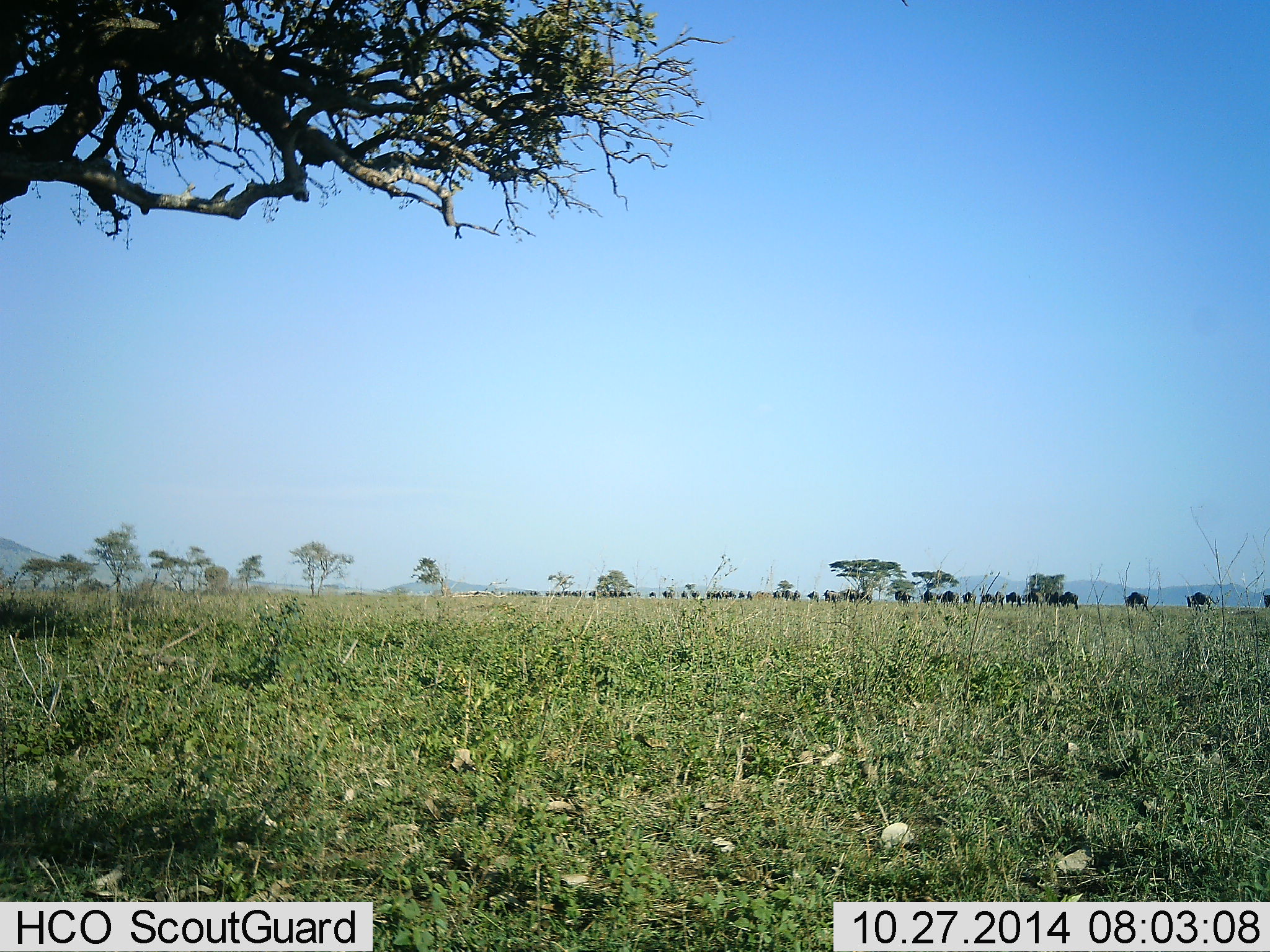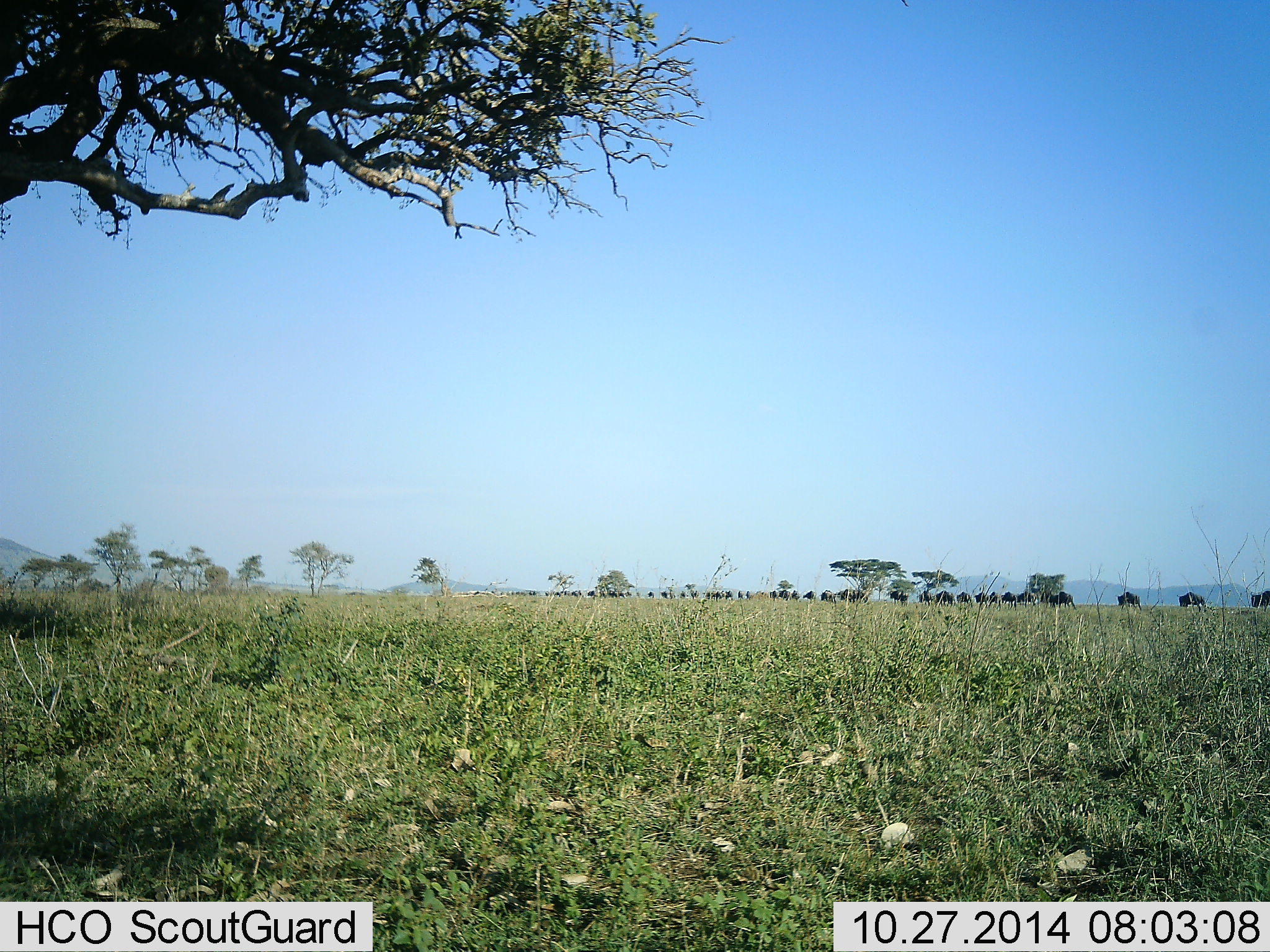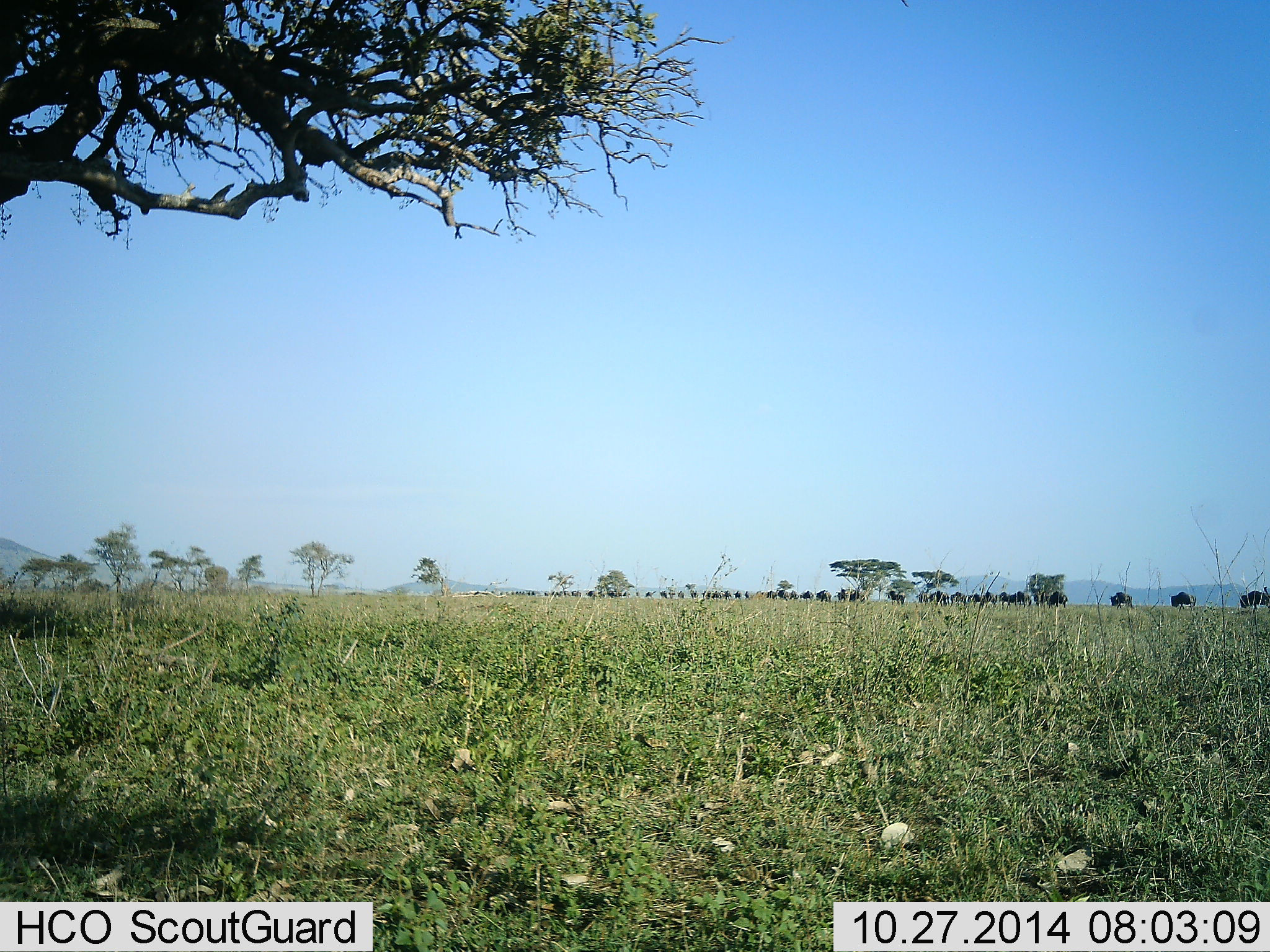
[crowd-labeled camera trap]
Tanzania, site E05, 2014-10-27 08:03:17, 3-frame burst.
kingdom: Animalia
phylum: Chordata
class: Mammalia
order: Artiodactyla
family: Bovidae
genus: Connochaetes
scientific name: Connochaetes taurinus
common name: blue wildebeest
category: wildebeest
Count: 11-50.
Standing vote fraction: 10%.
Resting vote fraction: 0%.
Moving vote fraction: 90%.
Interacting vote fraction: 0%.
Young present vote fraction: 0%.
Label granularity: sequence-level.